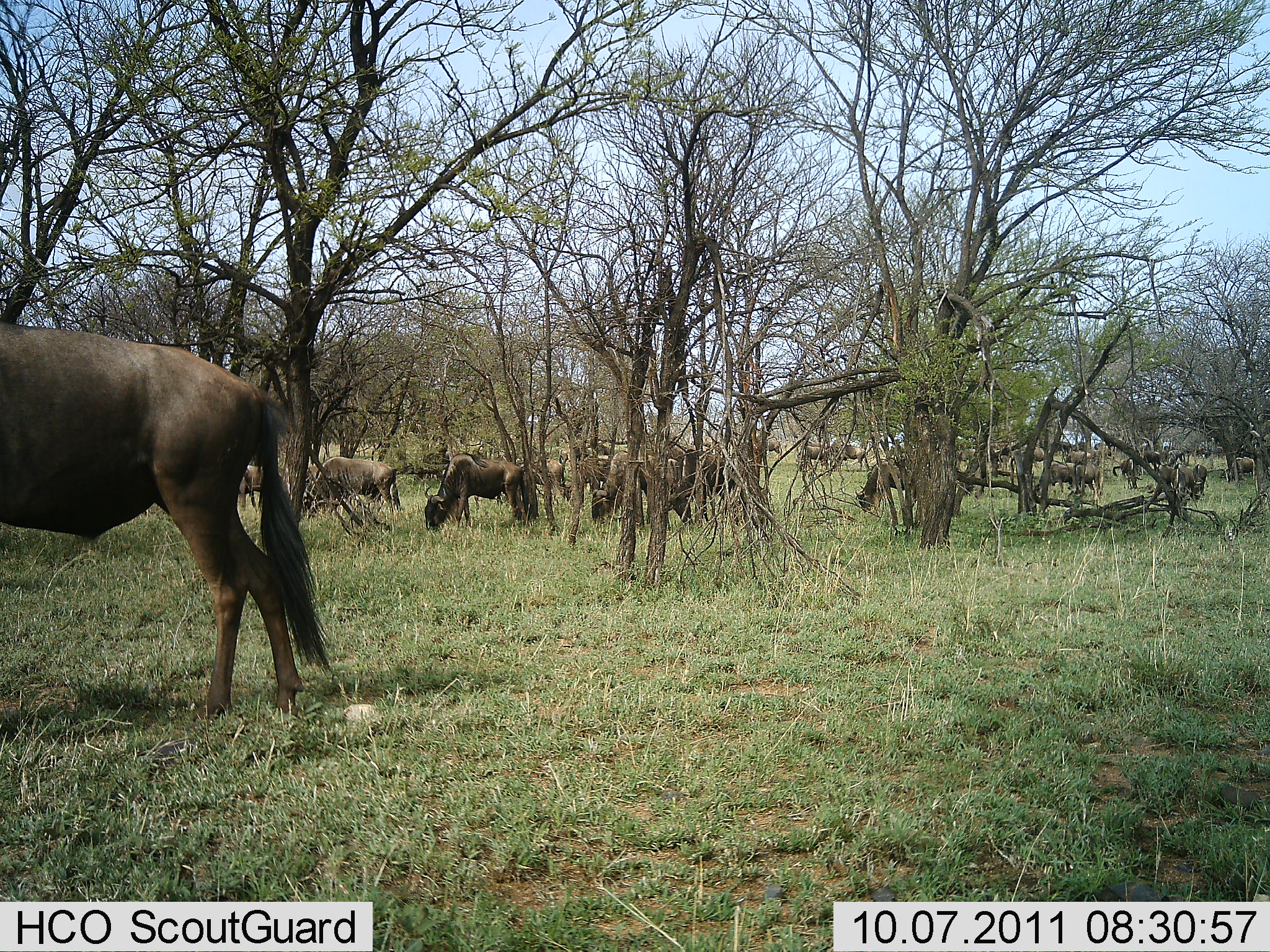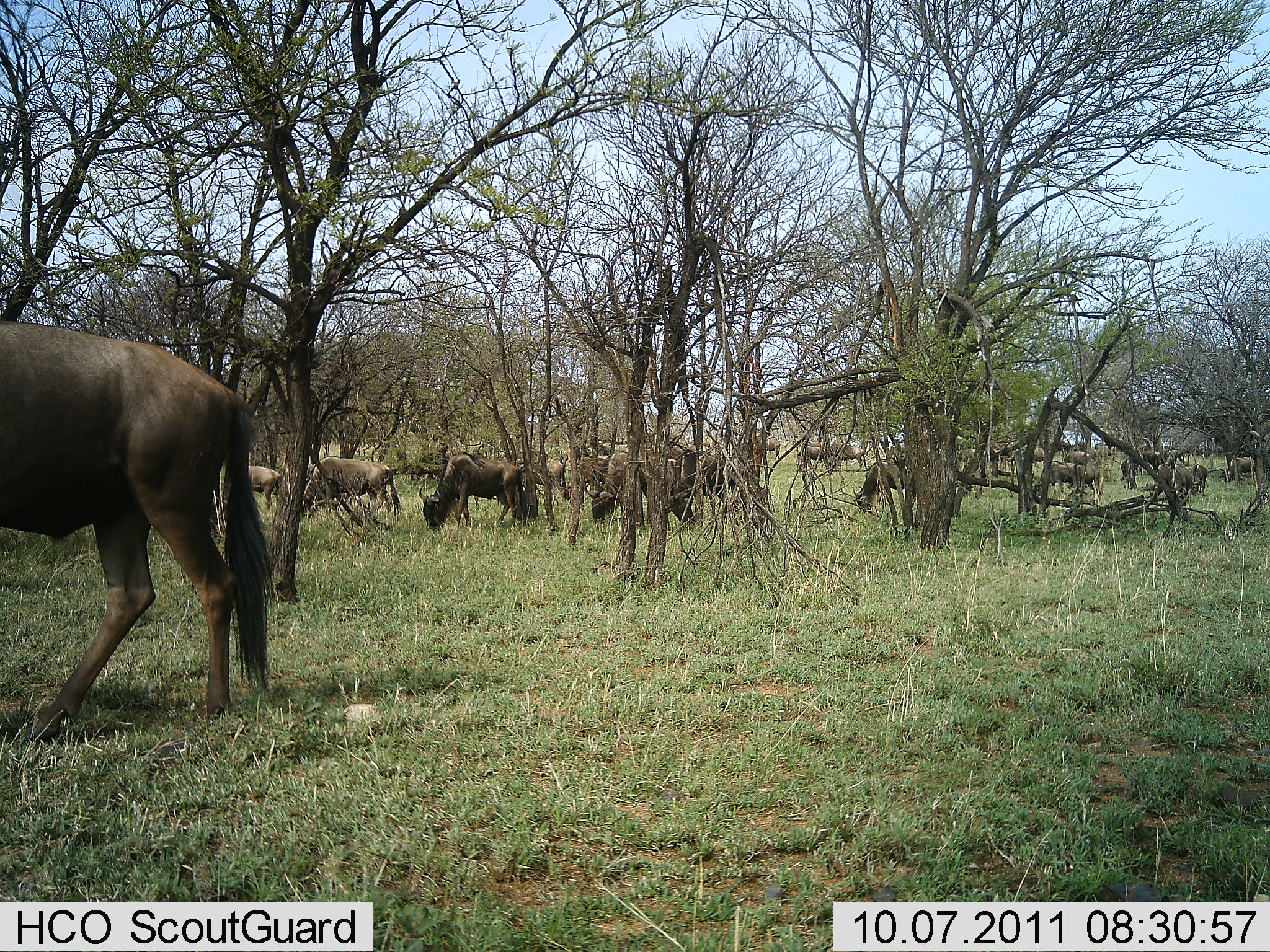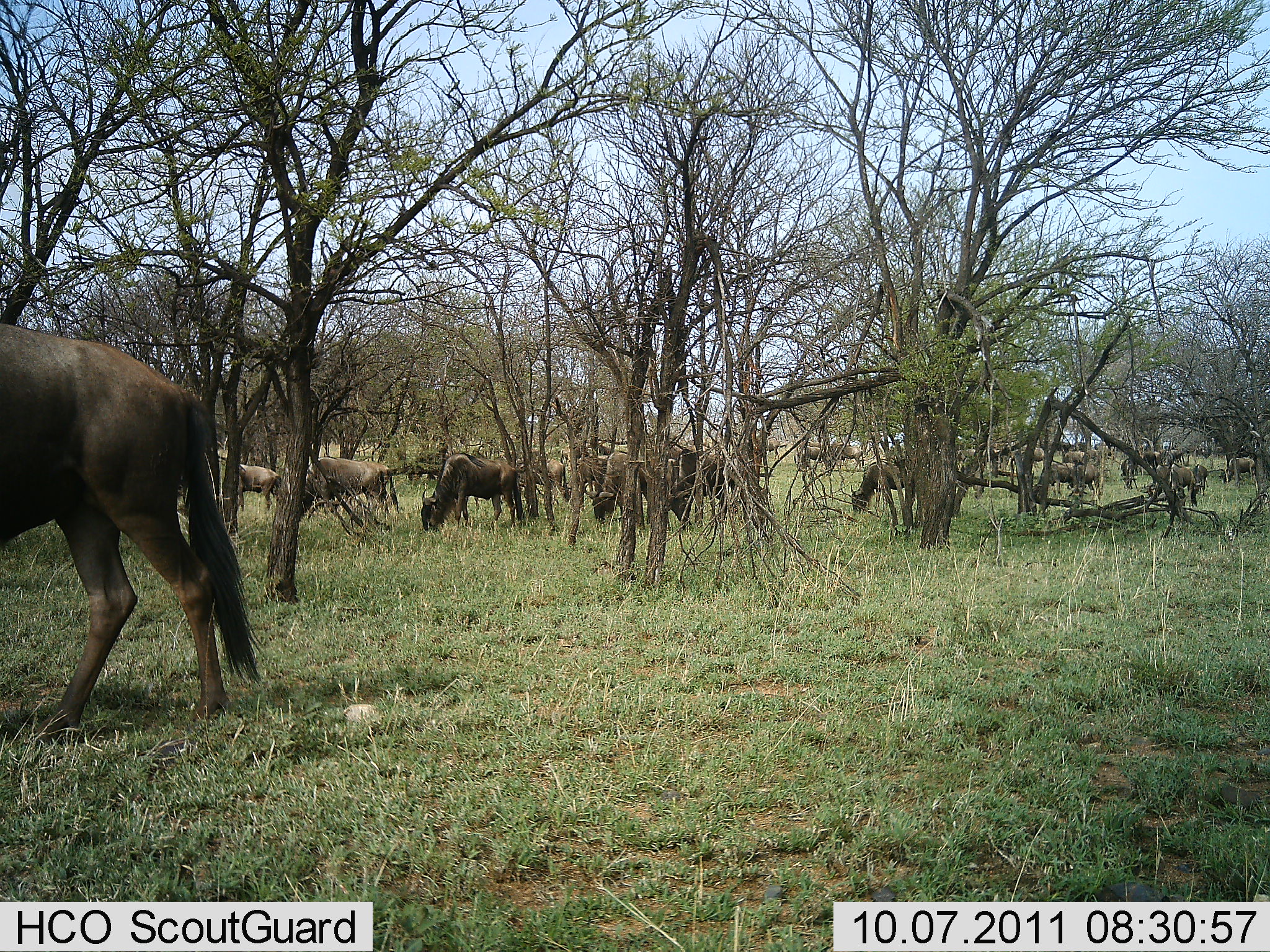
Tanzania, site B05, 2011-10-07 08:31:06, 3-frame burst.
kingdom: Animalia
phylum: Chordata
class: Mammalia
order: Artiodactyla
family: Bovidae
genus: Connochaetes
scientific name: Connochaetes taurinus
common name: blue wildebeest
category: wildebeest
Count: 11-50.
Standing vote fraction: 38%.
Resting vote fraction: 0%.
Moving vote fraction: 31%.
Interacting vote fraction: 0%.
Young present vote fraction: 0%.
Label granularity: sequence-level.